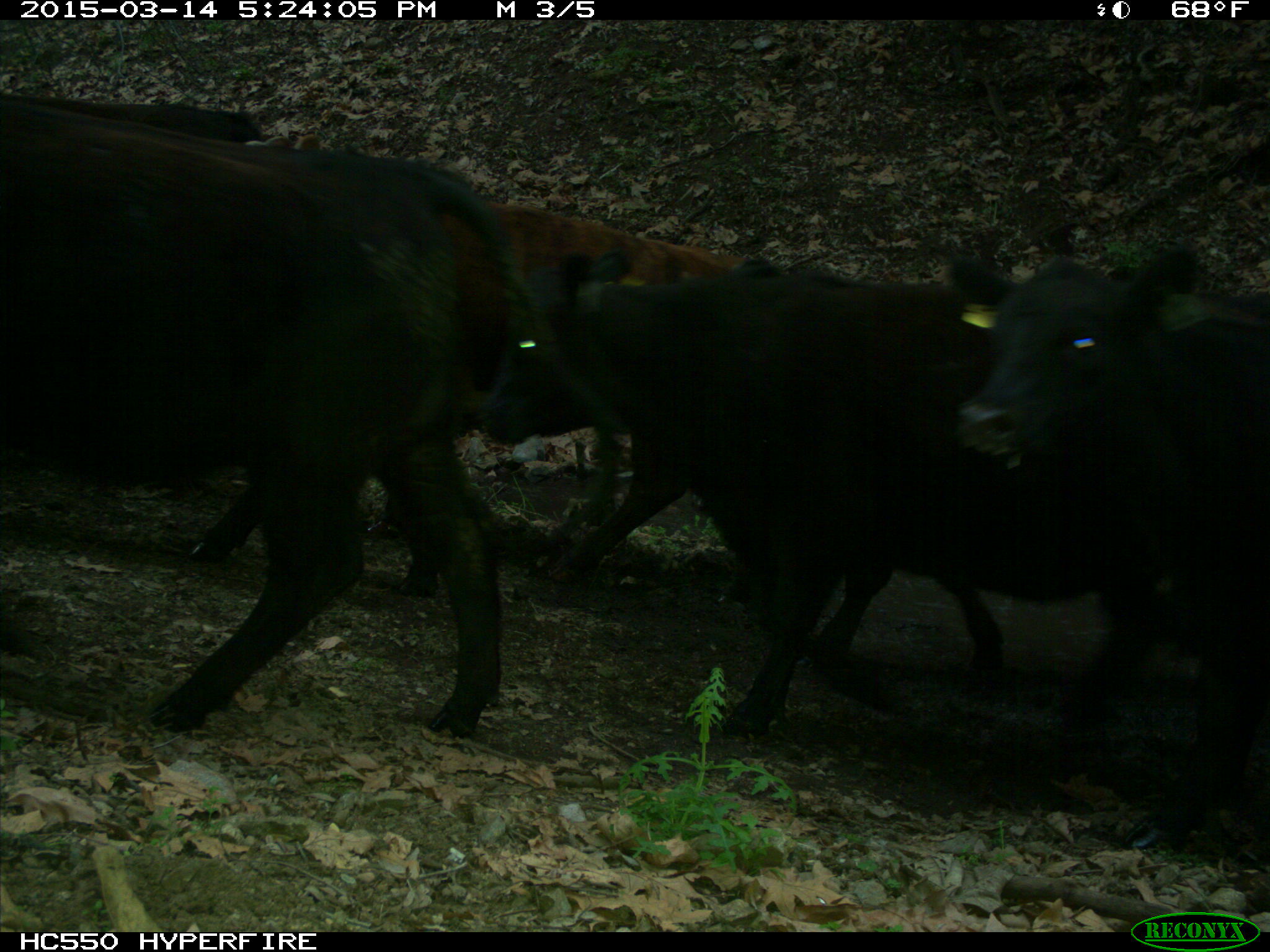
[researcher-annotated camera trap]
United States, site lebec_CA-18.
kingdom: Animalia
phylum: Chordata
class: Mammalia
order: Artiodactyla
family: Bovidae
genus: Bos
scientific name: Bos taurus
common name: domestic cow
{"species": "Bos taurus (domestic cow)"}